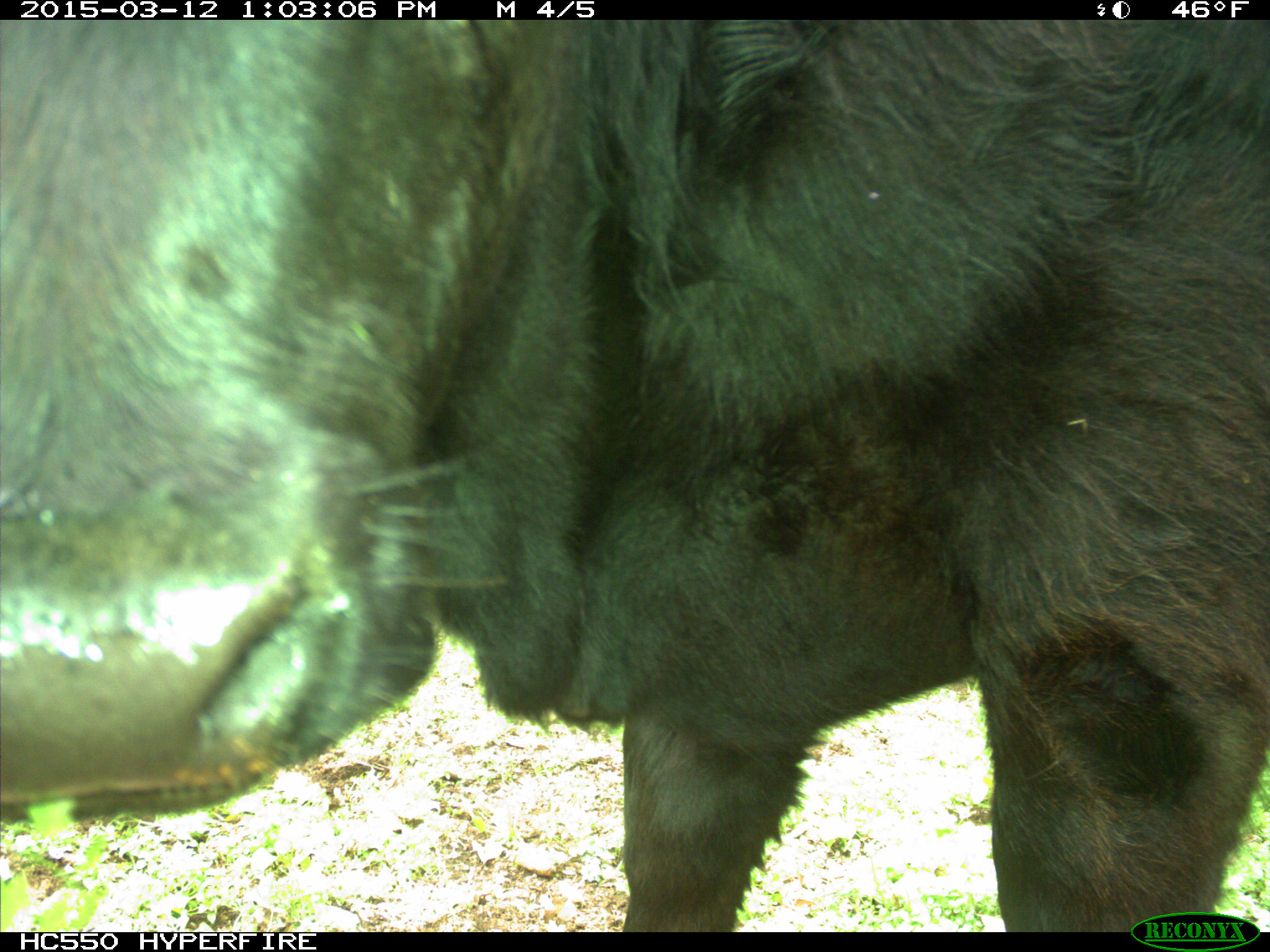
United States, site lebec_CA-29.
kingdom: Animalia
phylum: Chordata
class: Mammalia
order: Artiodactyla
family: Bovidae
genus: Bos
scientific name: Bos taurus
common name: domestic cow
Bos taurus (domestic cow).